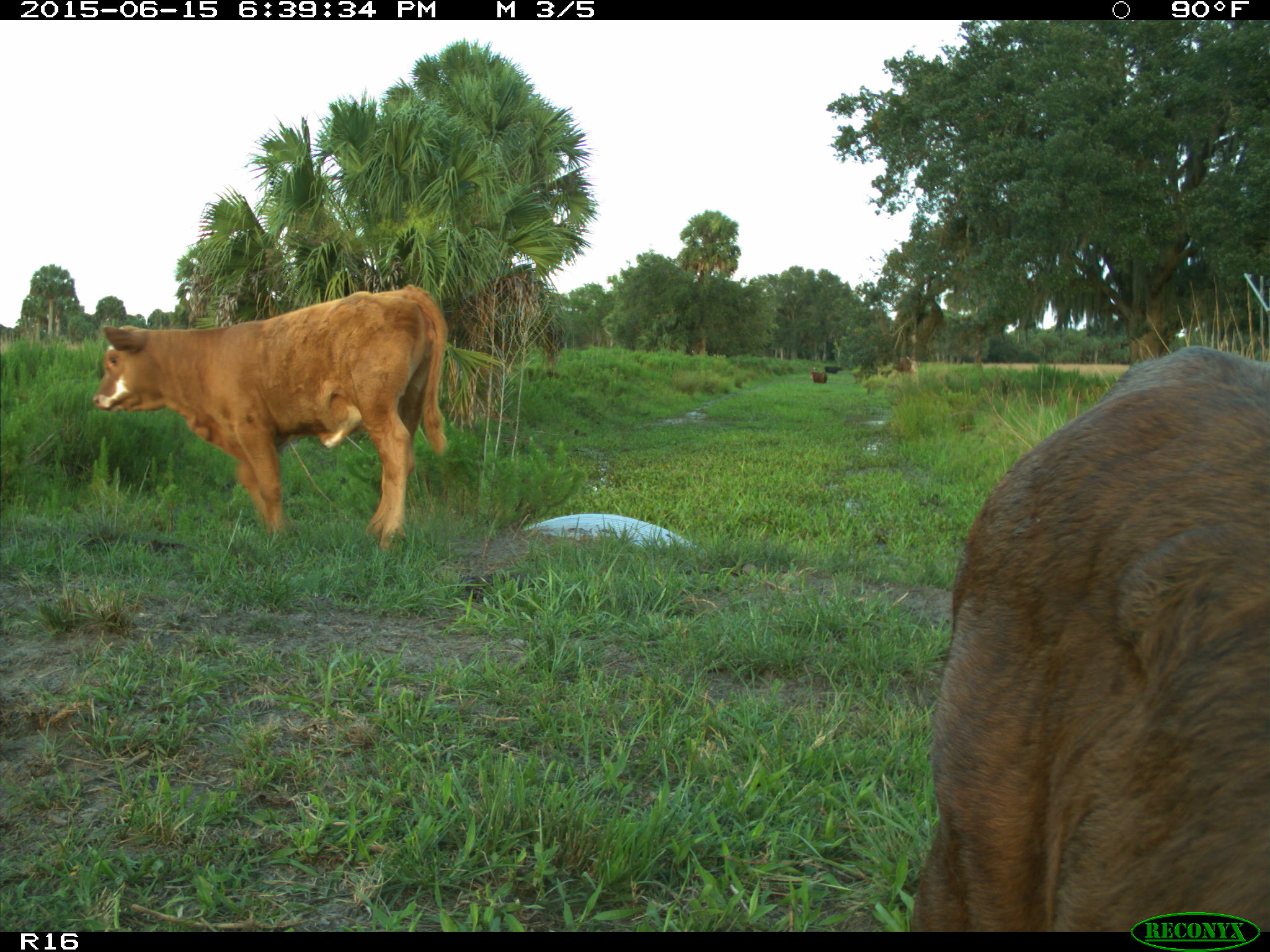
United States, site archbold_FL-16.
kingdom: Animalia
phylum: Chordata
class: Mammalia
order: Artiodactyla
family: Bovidae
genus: Bos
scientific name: Bos taurus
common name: domestic cow